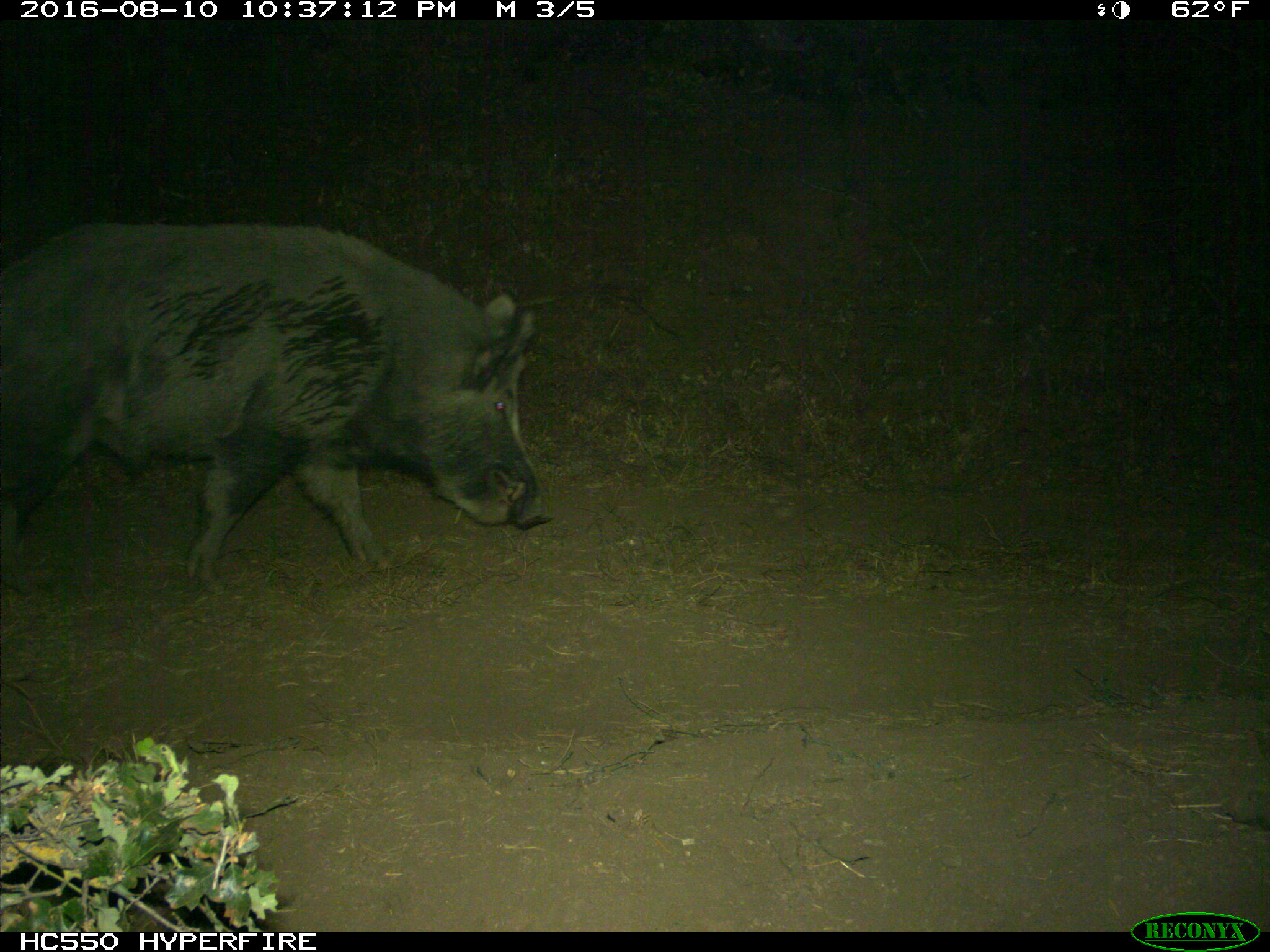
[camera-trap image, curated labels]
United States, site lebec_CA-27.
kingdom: Animalia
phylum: Chordata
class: Mammalia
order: Artiodactyla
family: Suidae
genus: Sus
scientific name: Sus scrofa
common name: wild boar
Sus scrofa (wild boar).